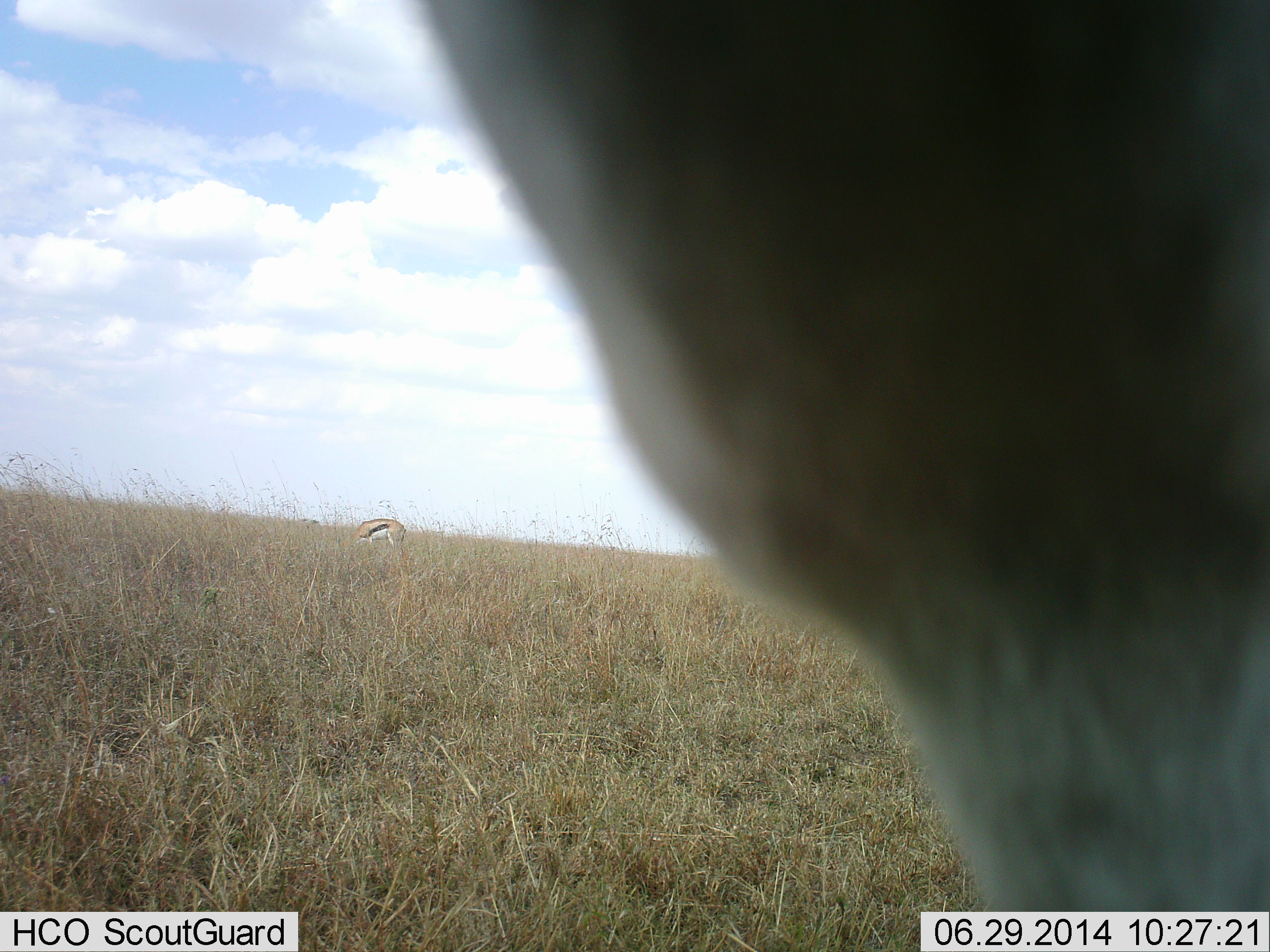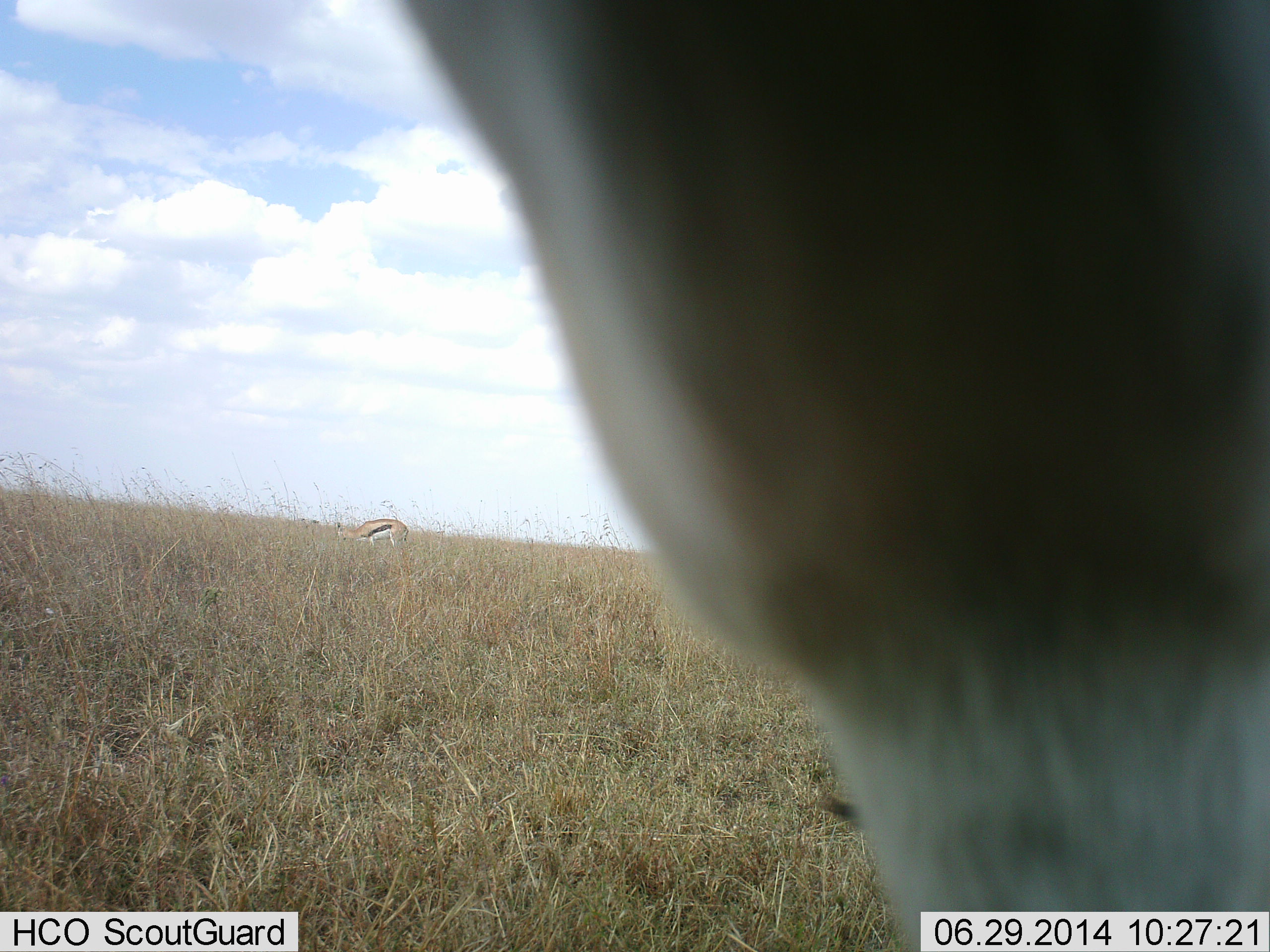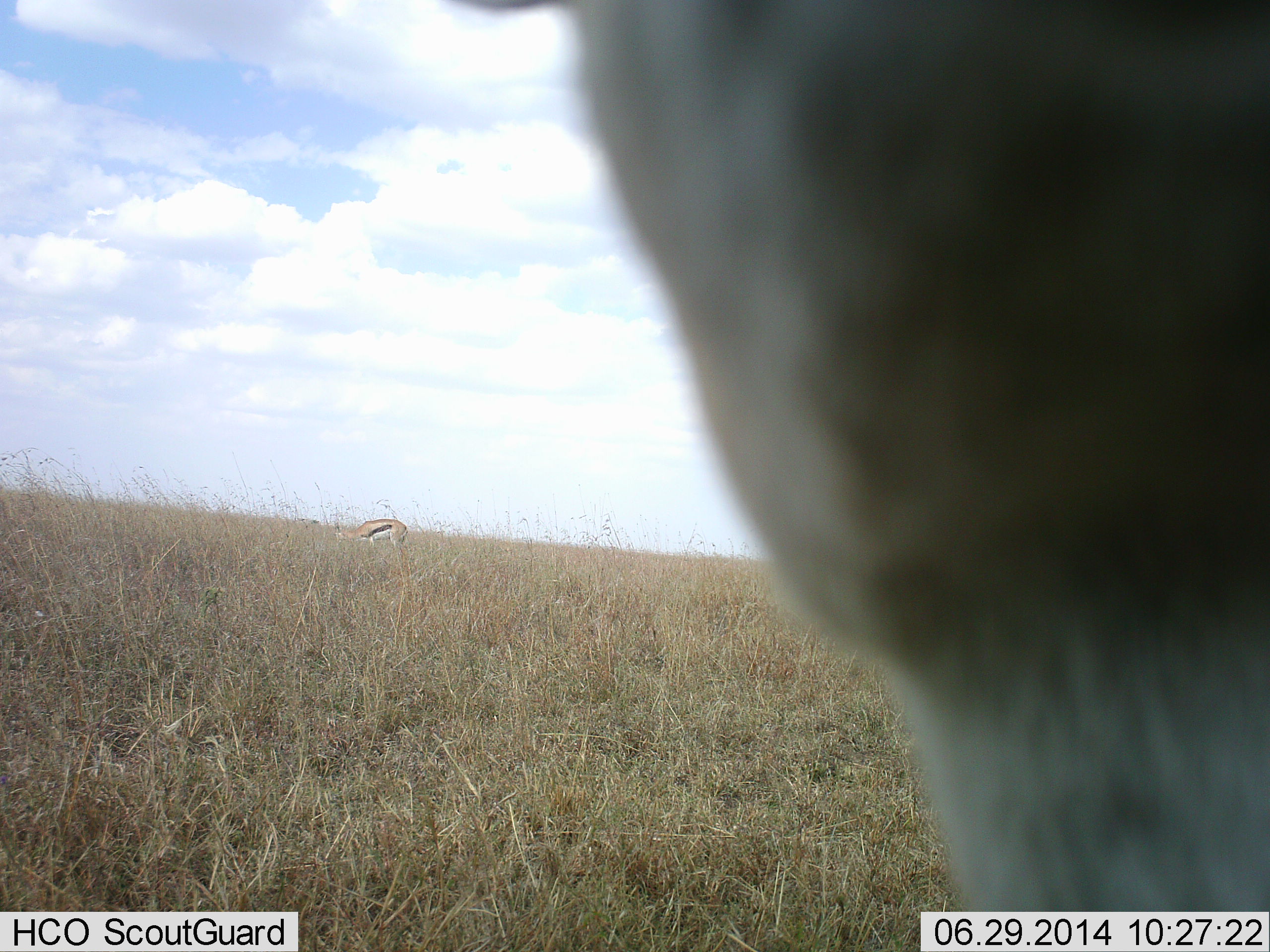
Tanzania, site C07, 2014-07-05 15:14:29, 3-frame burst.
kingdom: Animalia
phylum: Chordata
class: Mammalia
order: Artiodactyla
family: Bovidae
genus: Eudorcas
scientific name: Eudorcas thomsonii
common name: thomson's gazelle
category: gazellethomsons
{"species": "gazellethomsons (thomson's gazelle) (Eudorcas thomsonii)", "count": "2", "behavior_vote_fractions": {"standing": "70%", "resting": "0%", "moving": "0%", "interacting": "10%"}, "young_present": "0%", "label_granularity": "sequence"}